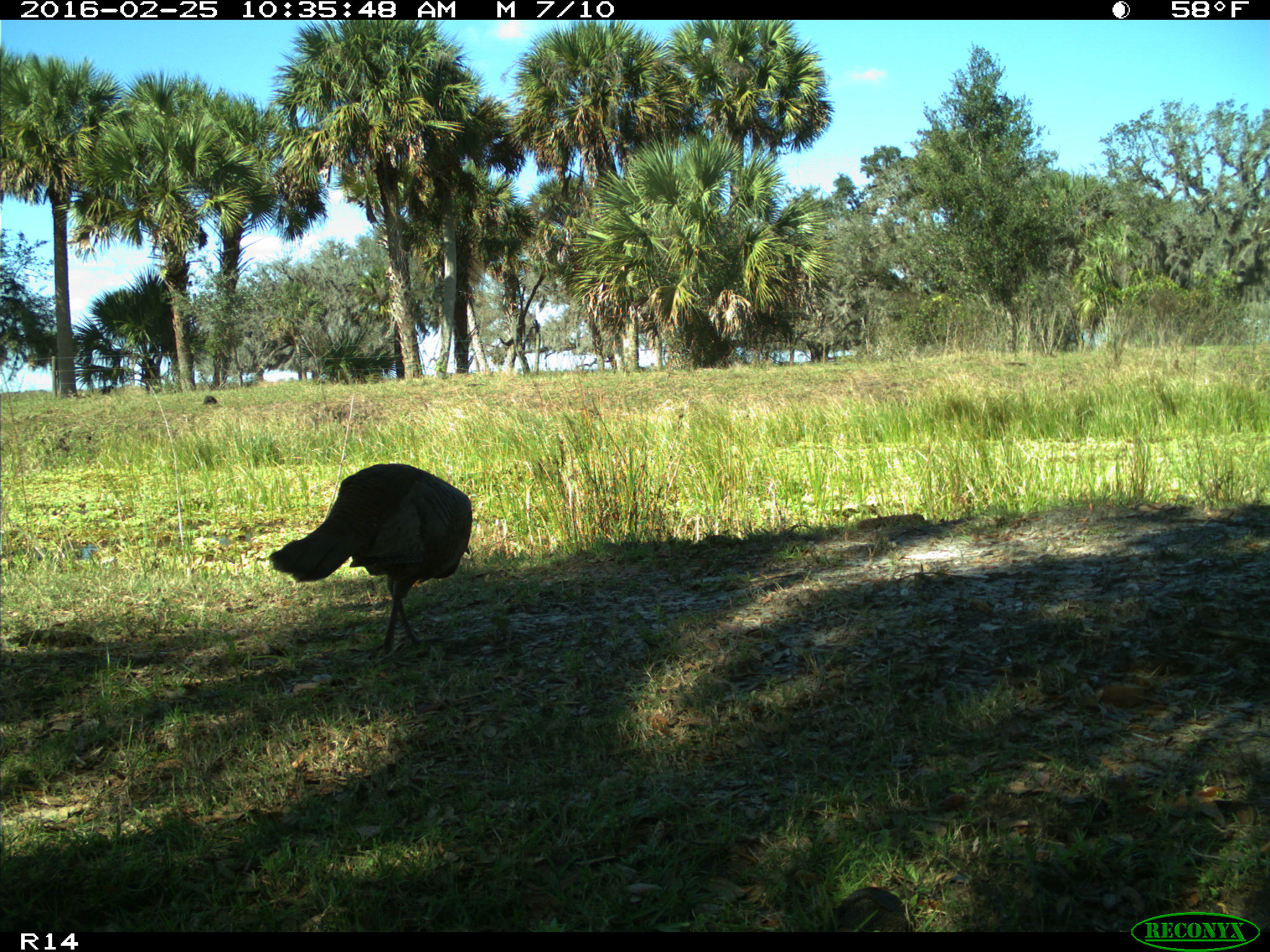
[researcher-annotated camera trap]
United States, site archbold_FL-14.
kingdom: Animalia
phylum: Chordata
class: Aves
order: Galliformes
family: Phasianidae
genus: Meleagris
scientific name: Meleagris gallopavo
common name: wild turkey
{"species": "Meleagris gallopavo (wild turkey)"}